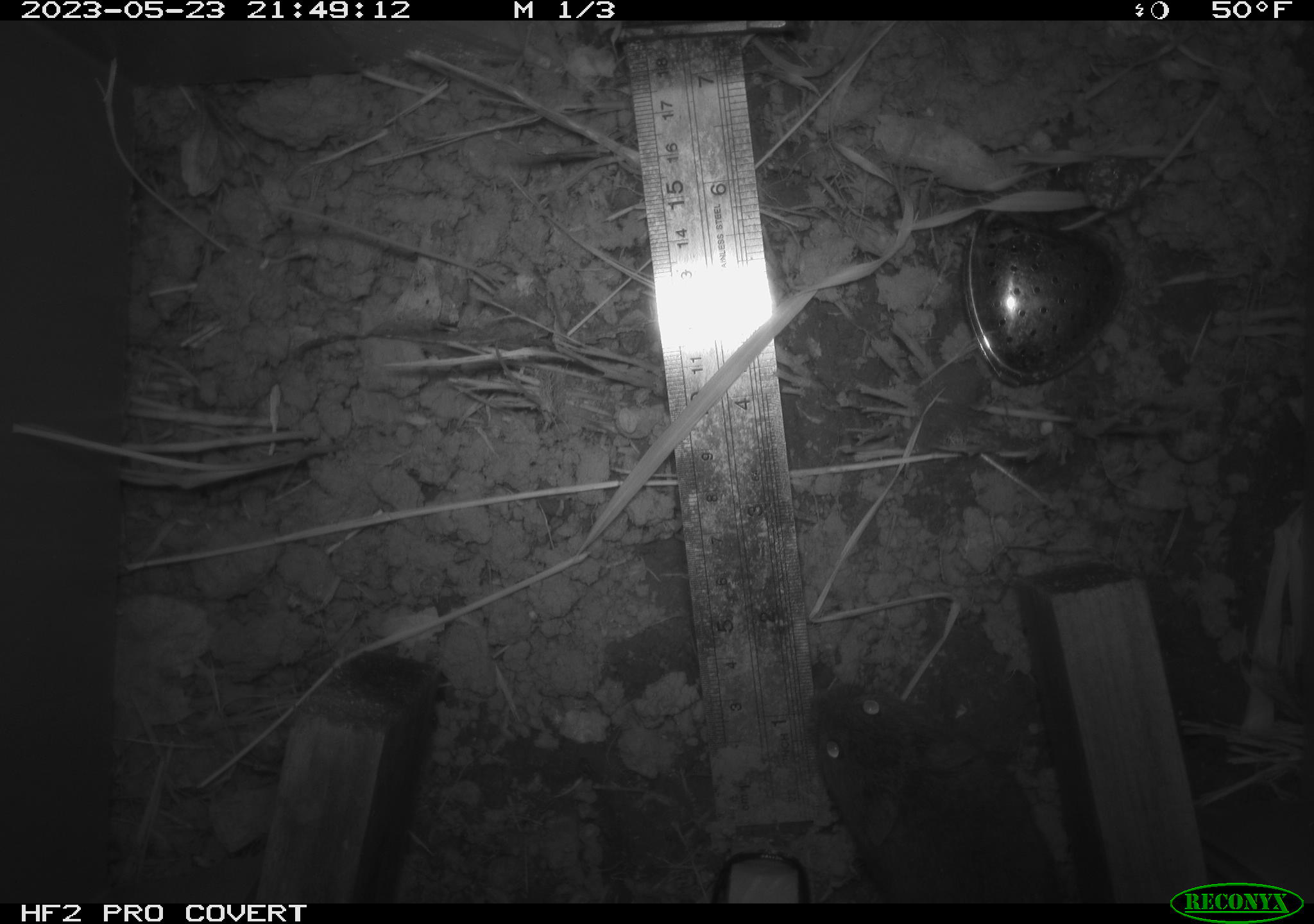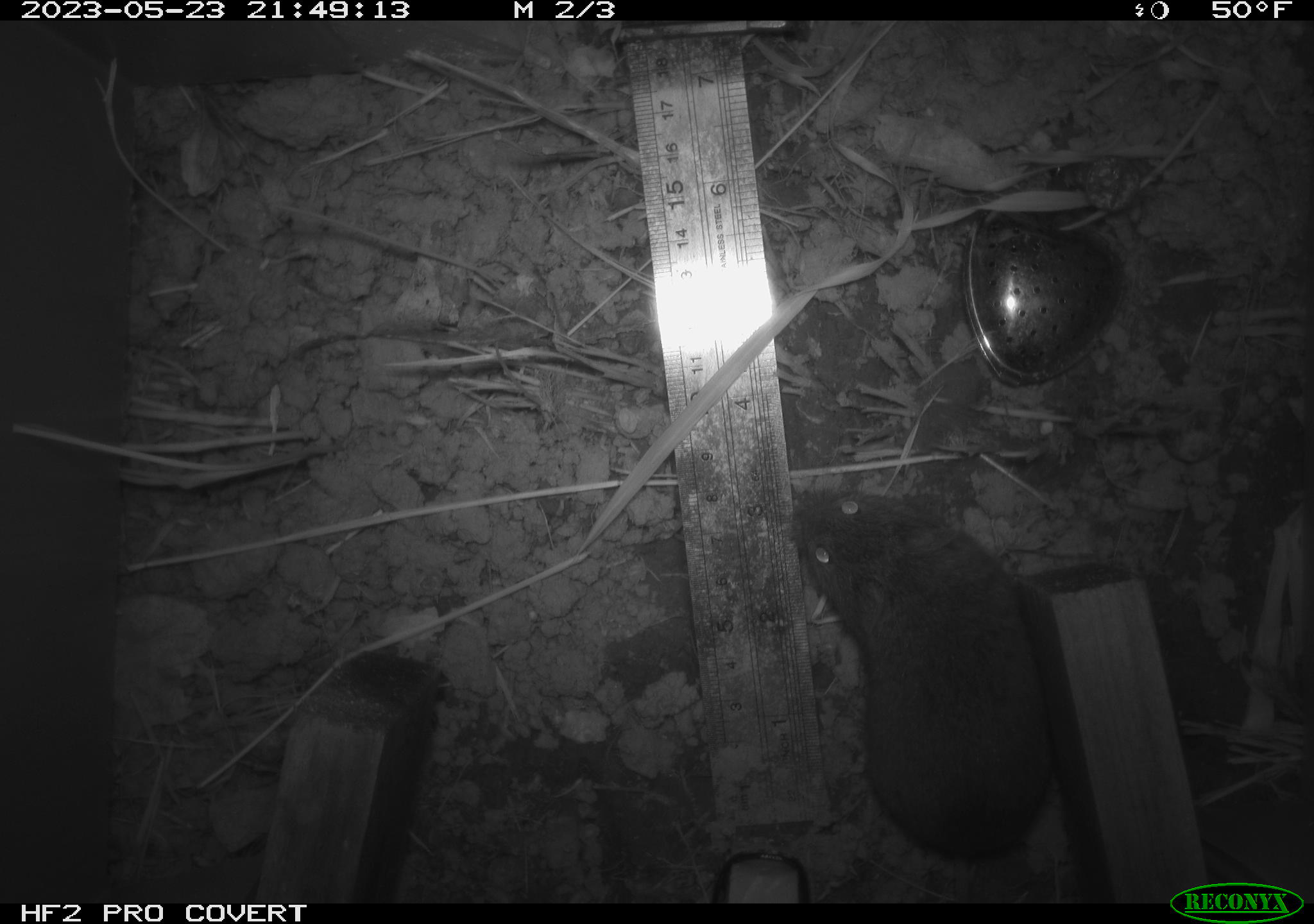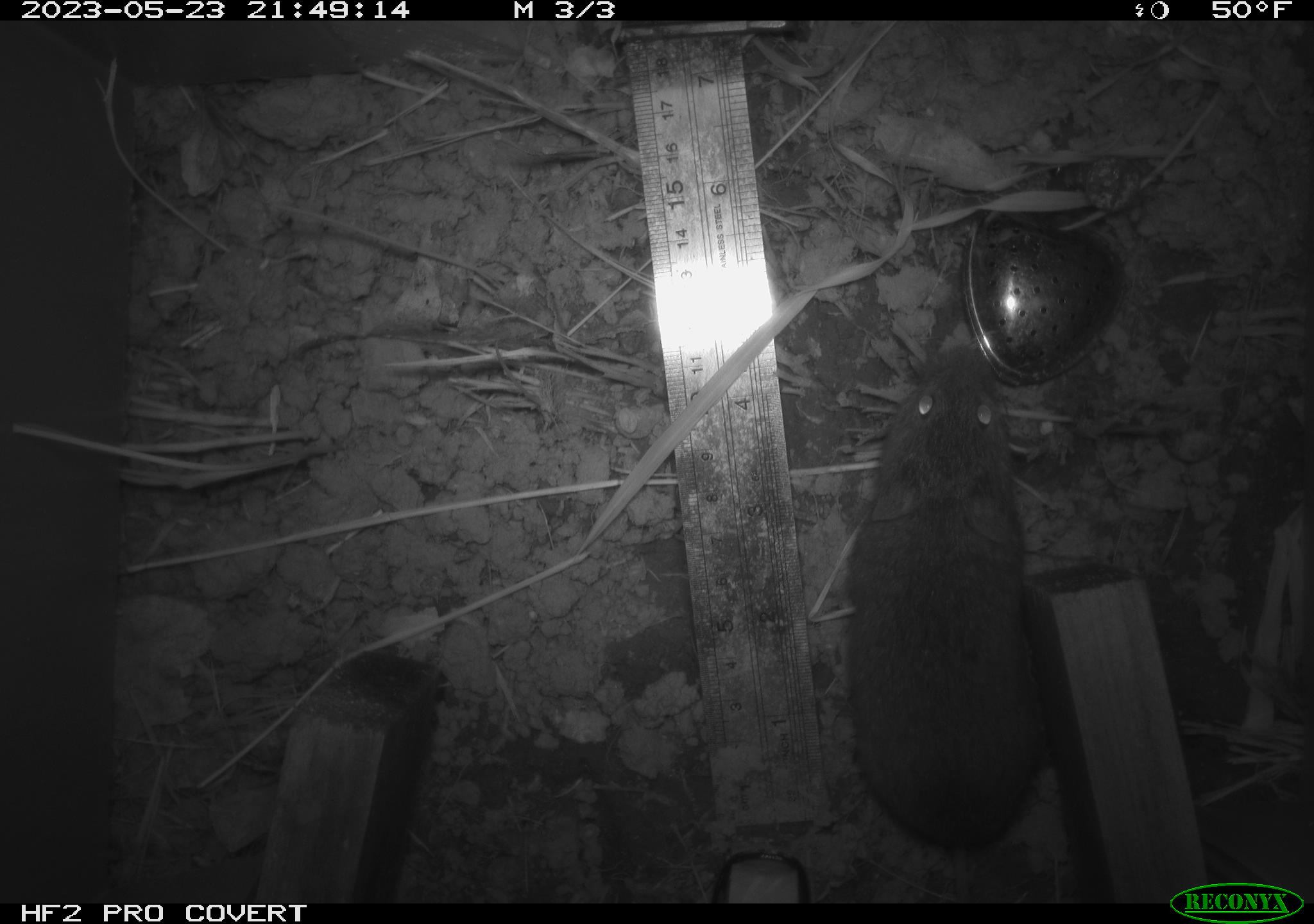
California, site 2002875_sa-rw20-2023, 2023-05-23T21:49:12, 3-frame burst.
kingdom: Animalia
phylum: Chordata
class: Mammalia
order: Rodentia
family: Cricetidae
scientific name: Arvicolinae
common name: voles, lemmings, and muskrats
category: arvicolinae subfamily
Arvicolinae subfamily (voles, lemmings, and muskrats) (Arvicolinae).